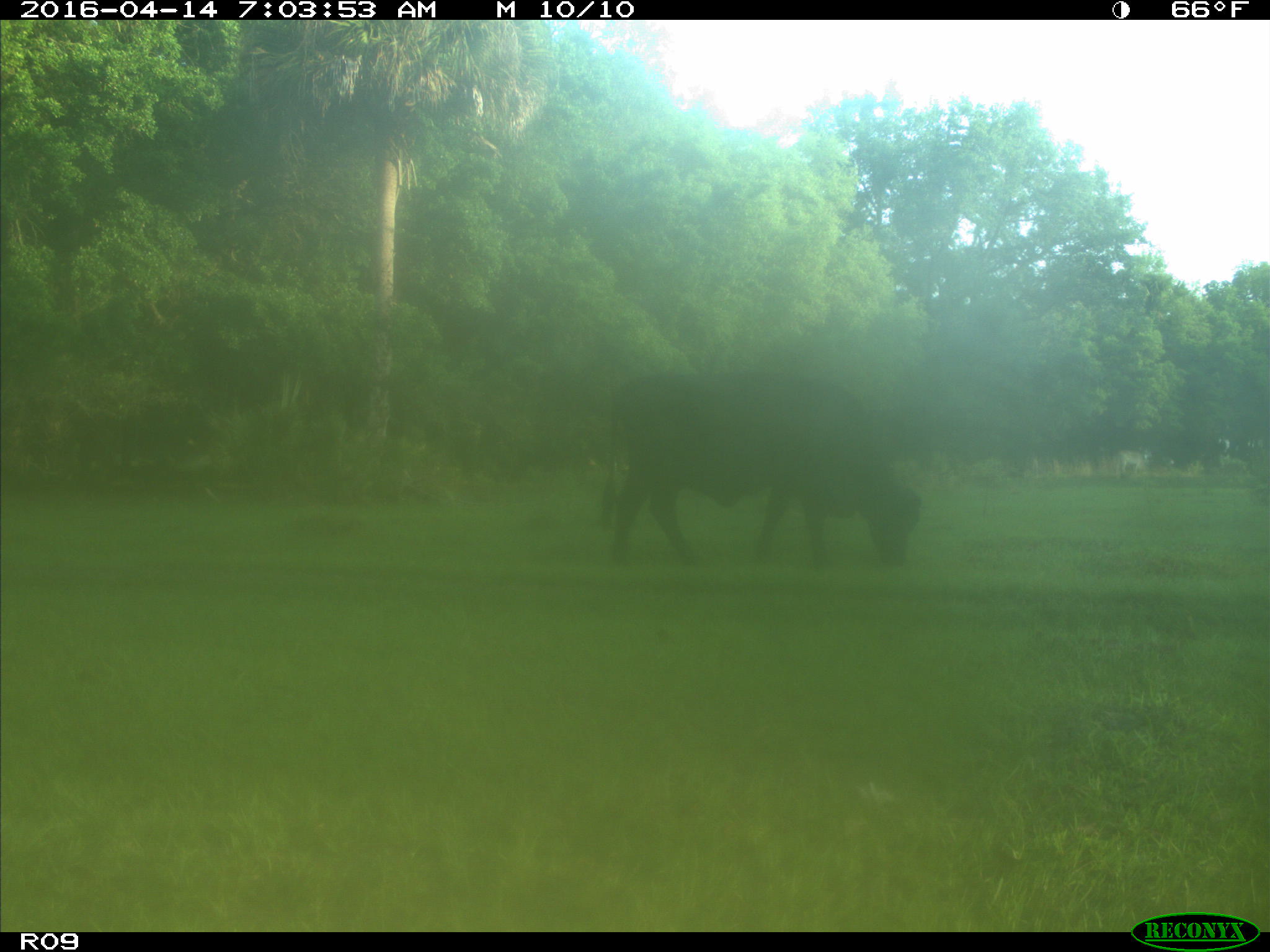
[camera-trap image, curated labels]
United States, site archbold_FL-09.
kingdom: Animalia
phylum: Chordata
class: Mammalia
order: Artiodactyla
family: Bovidae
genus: Bos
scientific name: Bos taurus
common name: domestic cow